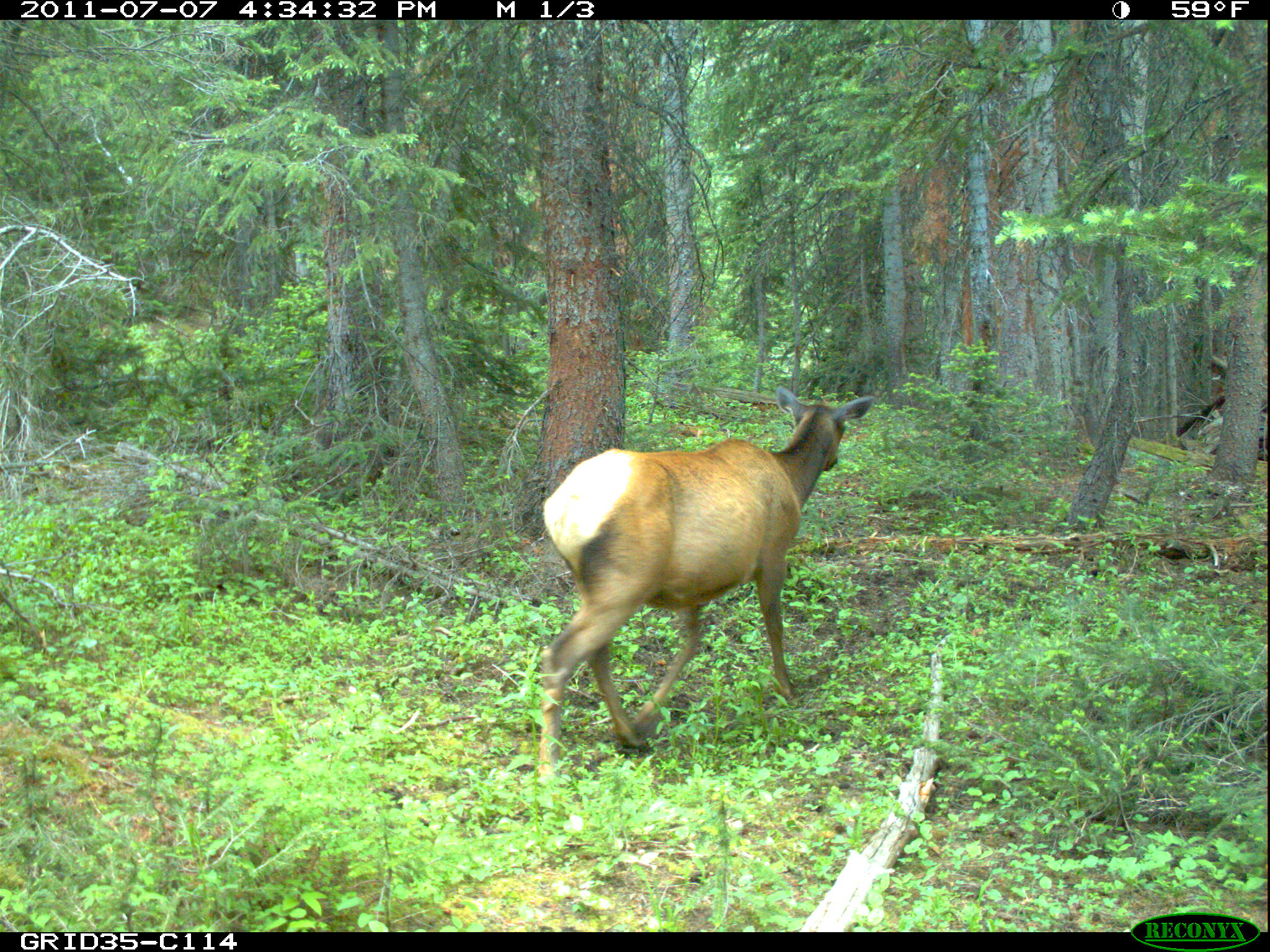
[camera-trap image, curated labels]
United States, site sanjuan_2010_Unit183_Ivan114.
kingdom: Animalia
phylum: Chordata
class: Mammalia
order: Artiodactyla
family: Cervidae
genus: Cervus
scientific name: Cervus elaphus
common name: red deer